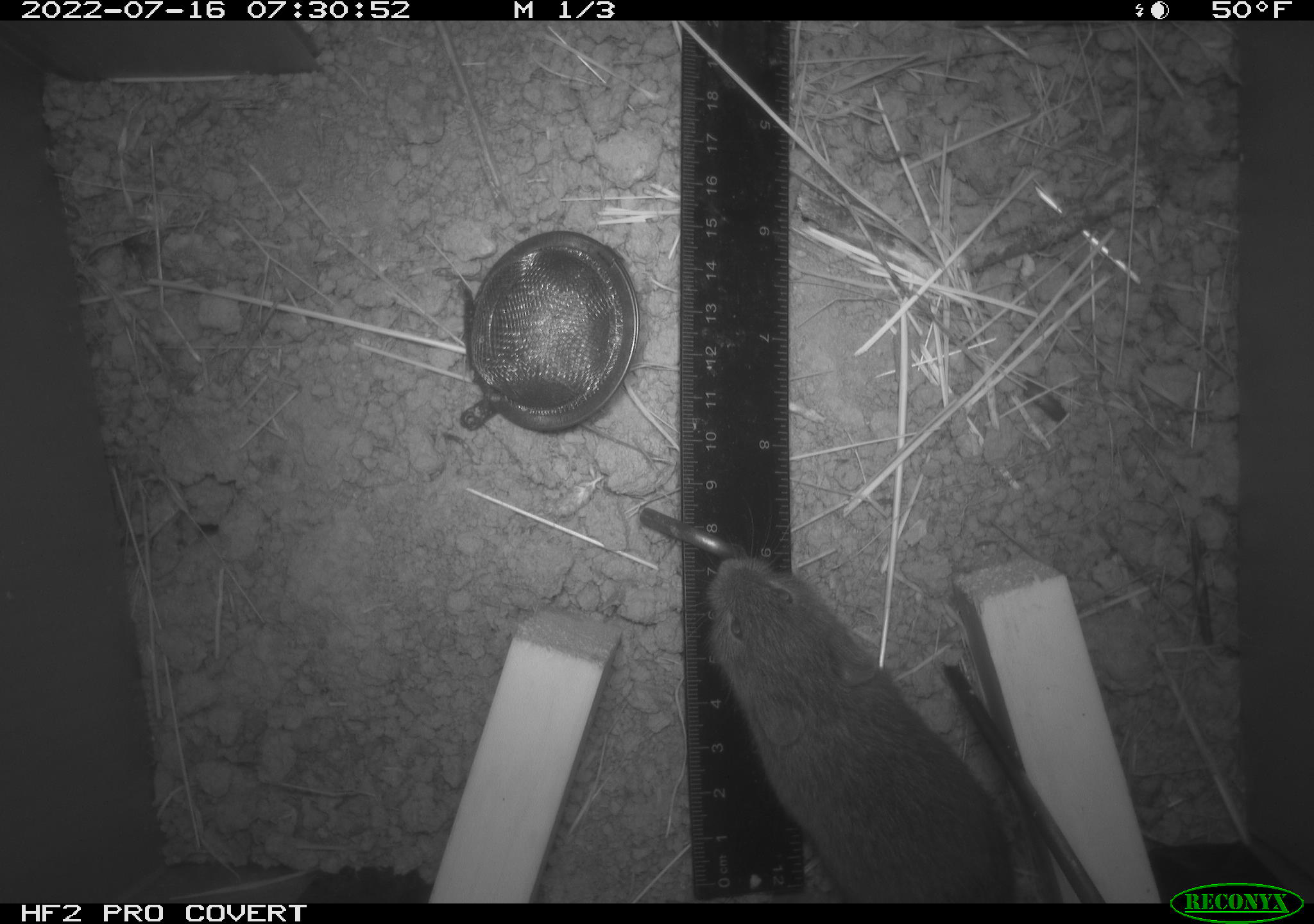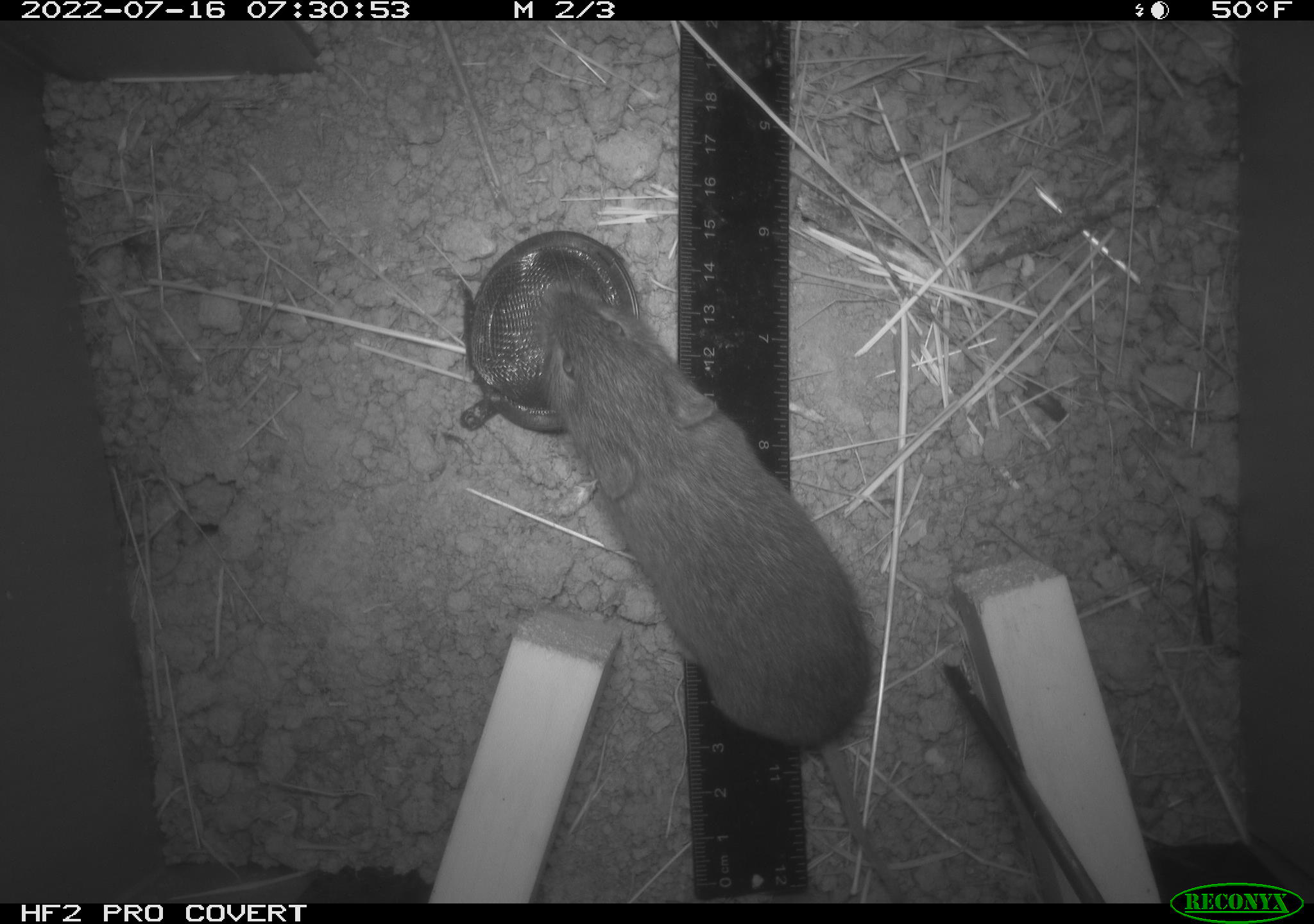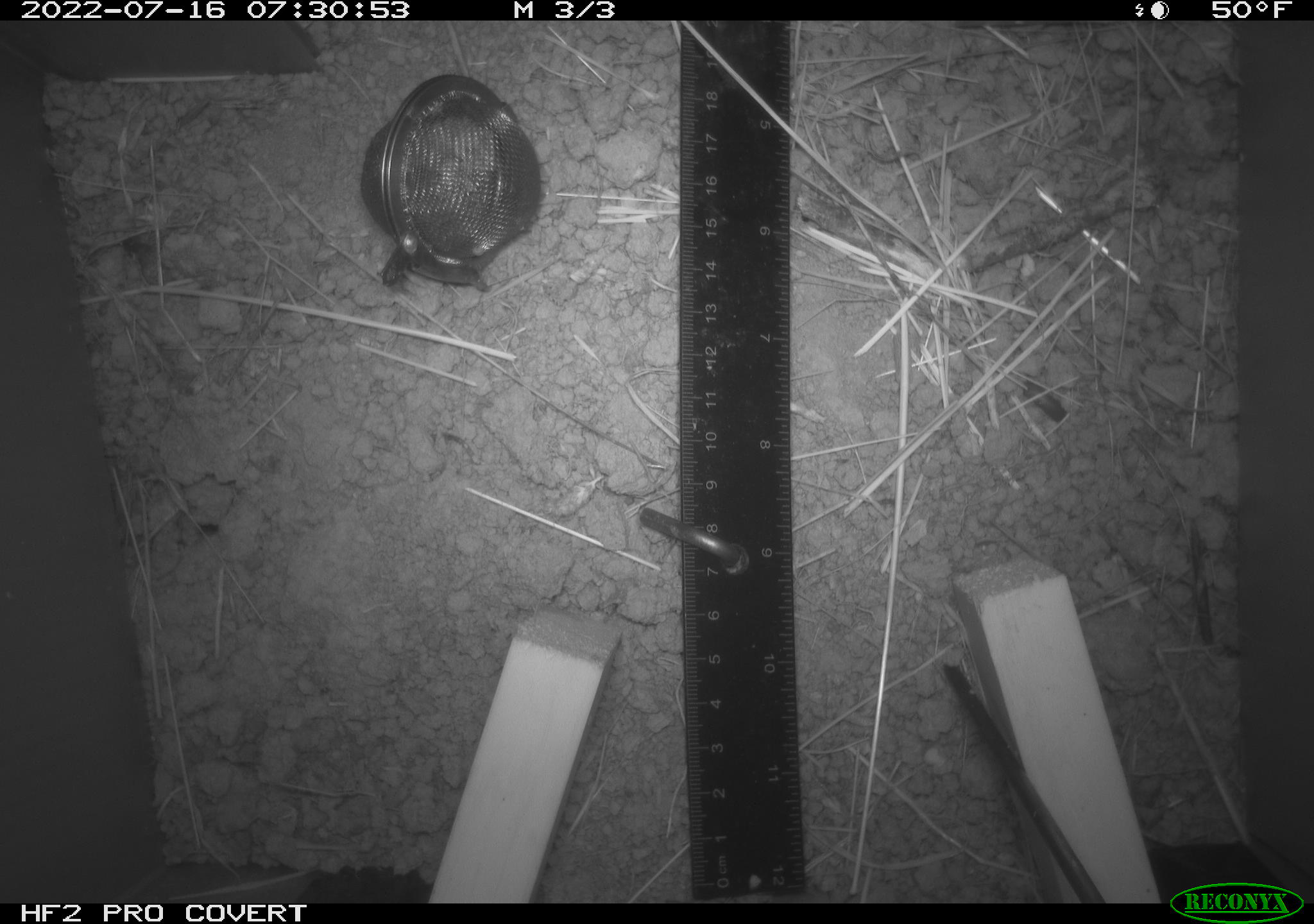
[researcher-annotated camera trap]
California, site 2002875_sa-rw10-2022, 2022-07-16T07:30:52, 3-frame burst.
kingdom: Animalia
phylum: Chordata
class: Mammalia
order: Rodentia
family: Cricetidae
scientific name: Arvicolinae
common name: voles, lemmings, and muskrats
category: arvicolinae subfamily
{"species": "arvicolinae subfamily (voles, lemmings, and muskrats) (Arvicolinae)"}